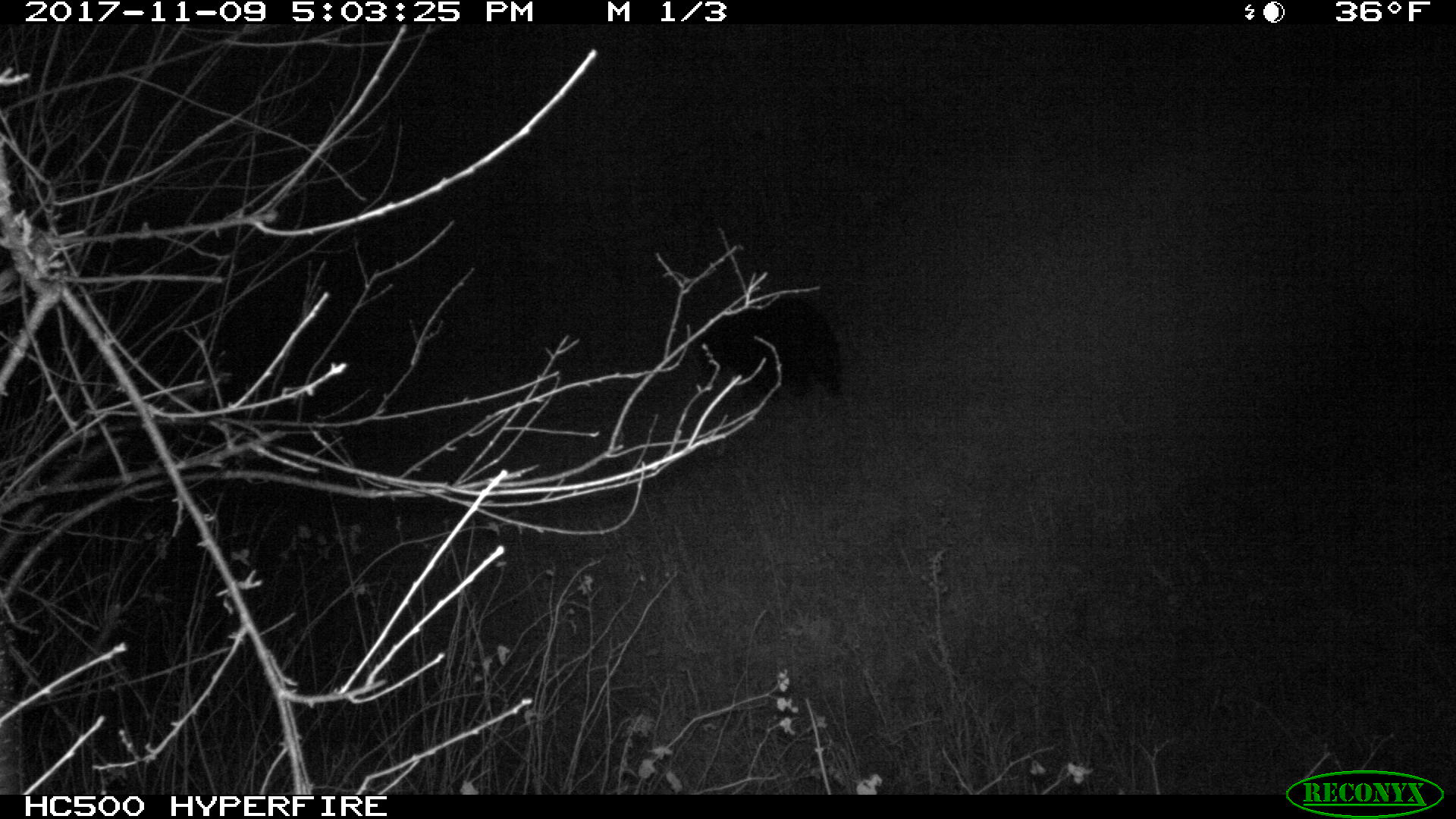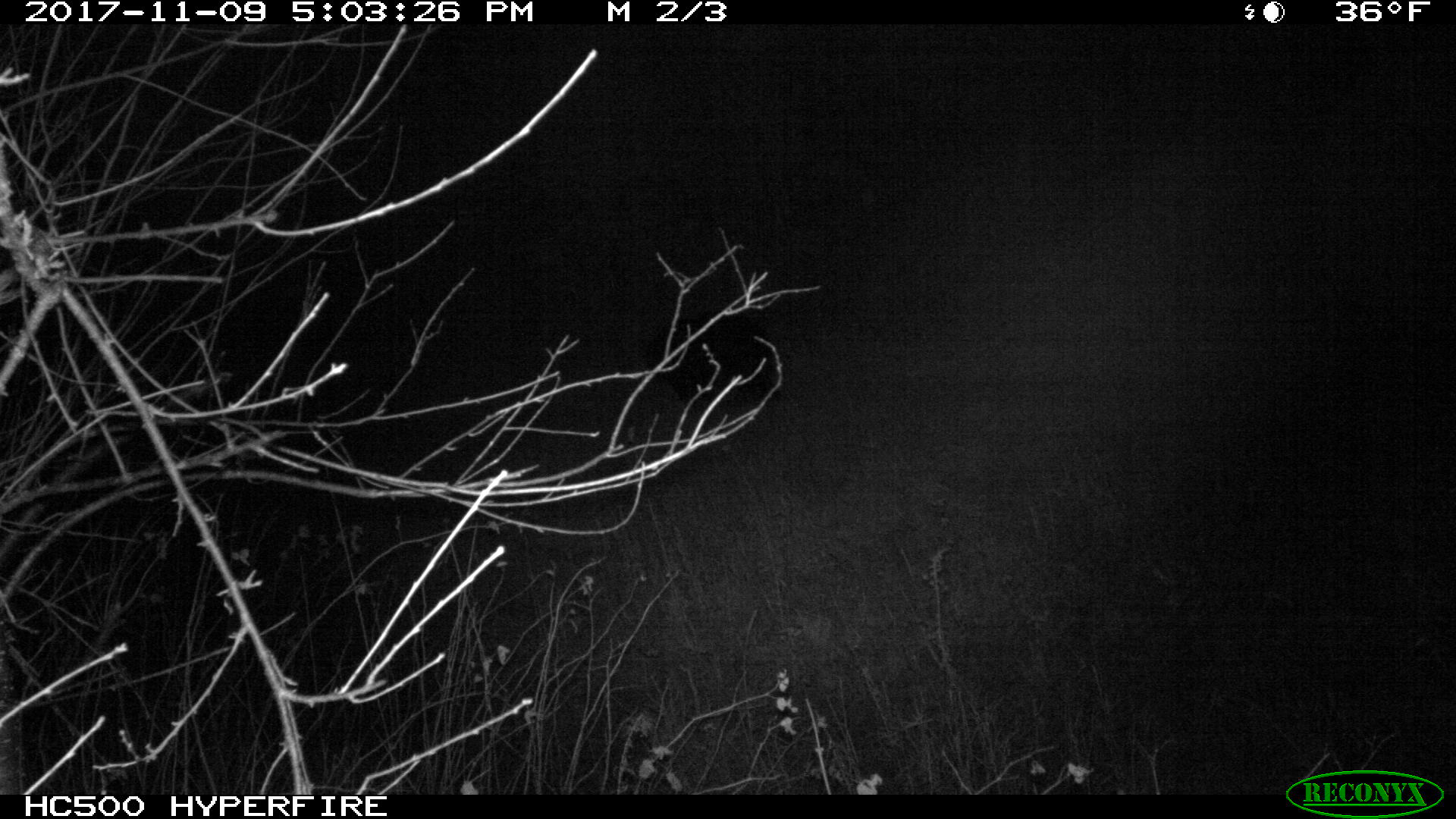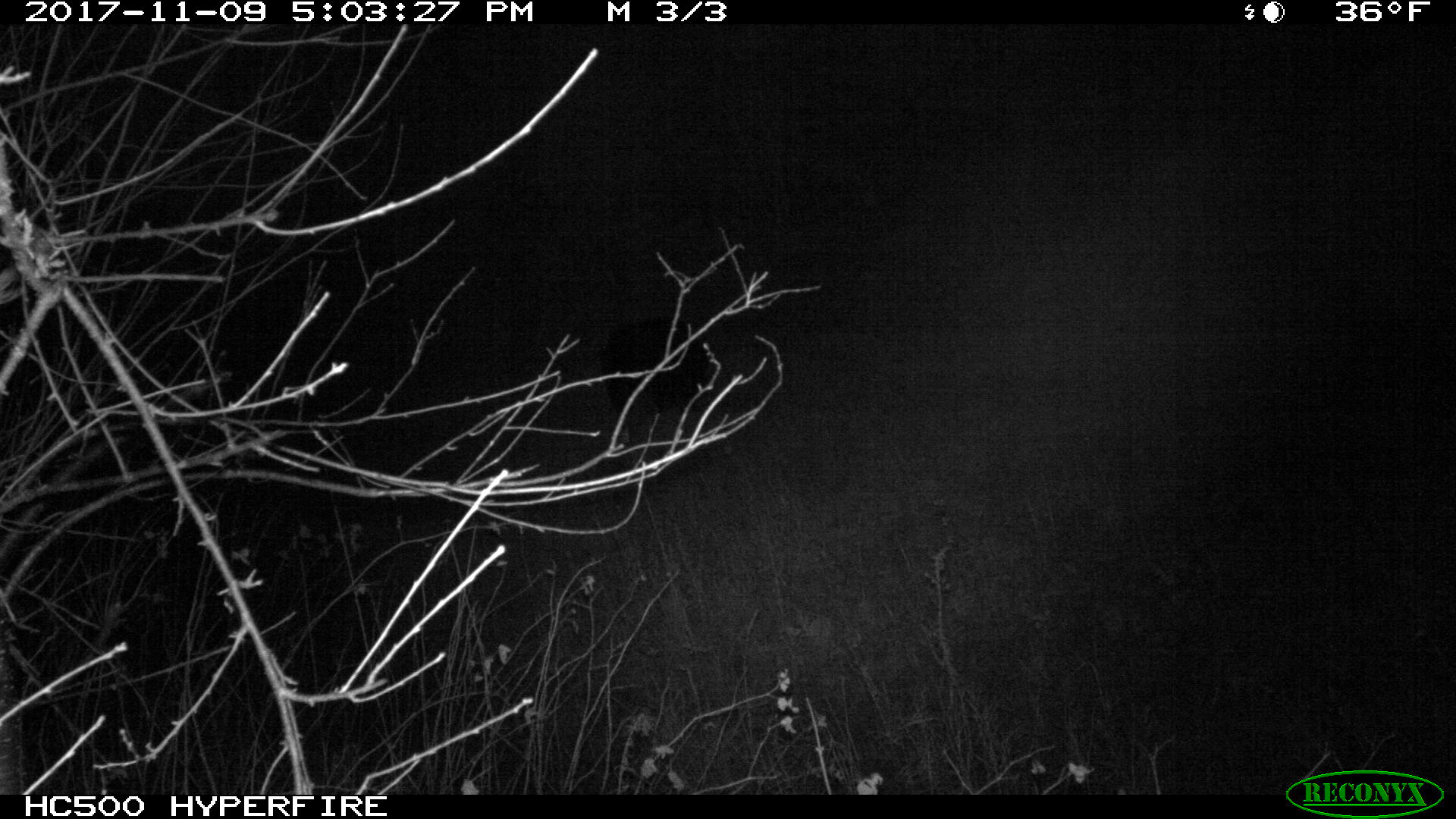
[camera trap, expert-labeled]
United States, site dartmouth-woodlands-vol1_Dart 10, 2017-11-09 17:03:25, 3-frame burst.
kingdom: Animalia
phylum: Chordata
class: Mammalia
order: Carnivora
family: Ursidae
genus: Ursus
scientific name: Ursus americanus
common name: black bear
Black bear (Ursus americanus).